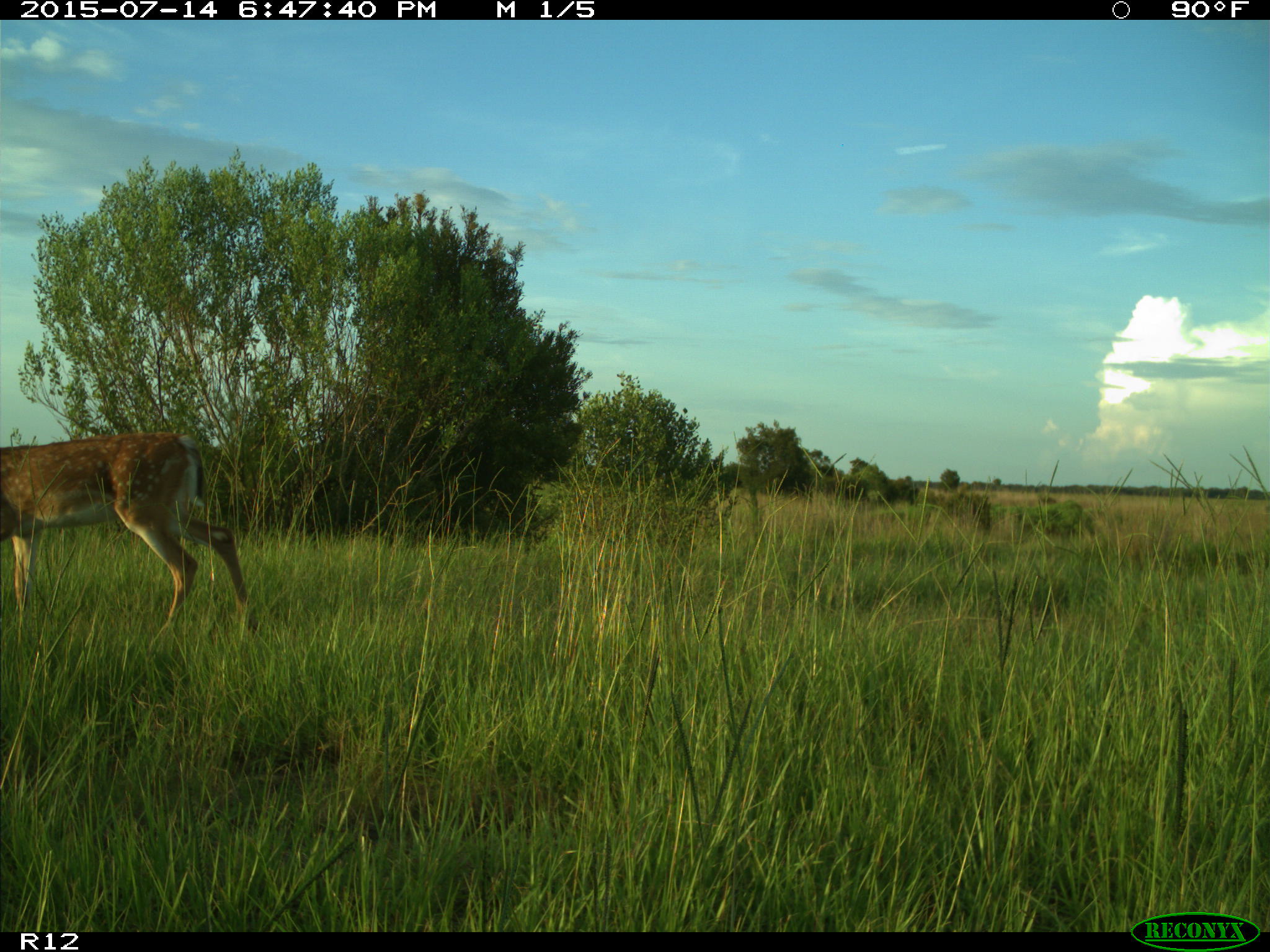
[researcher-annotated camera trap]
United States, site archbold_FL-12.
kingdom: Animalia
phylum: Chordata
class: Mammalia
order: Artiodactyla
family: Cervidae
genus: Odocoileus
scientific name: Odocoileus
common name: deer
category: unidentified deer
Unidentified deer (deer) (Odocoileus).